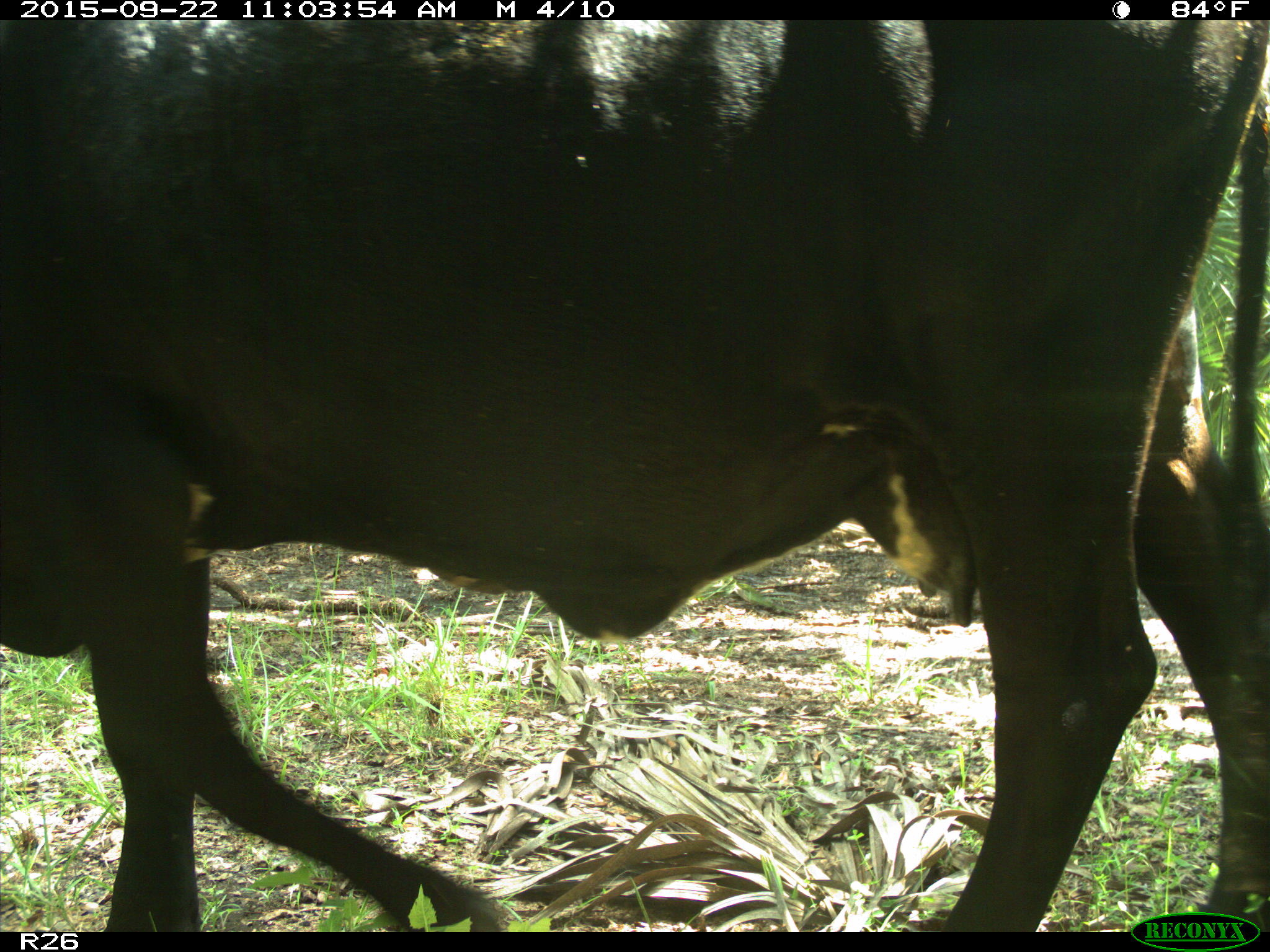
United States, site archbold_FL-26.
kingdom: Animalia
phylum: Chordata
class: Mammalia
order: Artiodactyla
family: Bovidae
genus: Bos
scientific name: Bos taurus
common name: domestic cow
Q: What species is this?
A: Bos taurus (domestic cow).